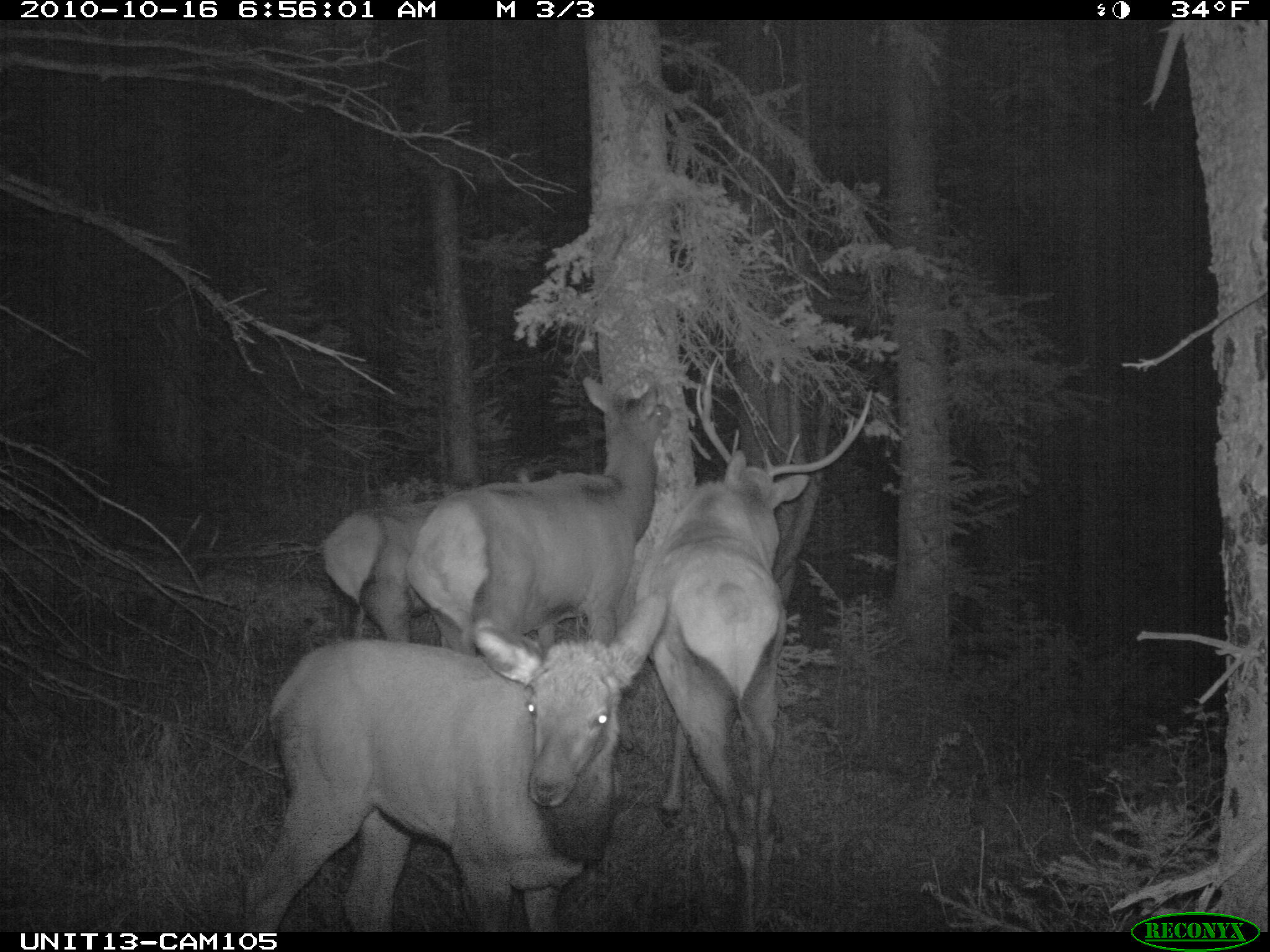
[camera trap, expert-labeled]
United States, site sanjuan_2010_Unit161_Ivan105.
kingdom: Animalia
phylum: Chordata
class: Mammalia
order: Artiodactyla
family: Cervidae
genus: Cervus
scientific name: Cervus elaphus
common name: red deer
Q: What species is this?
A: Cervus elaphus (red deer).